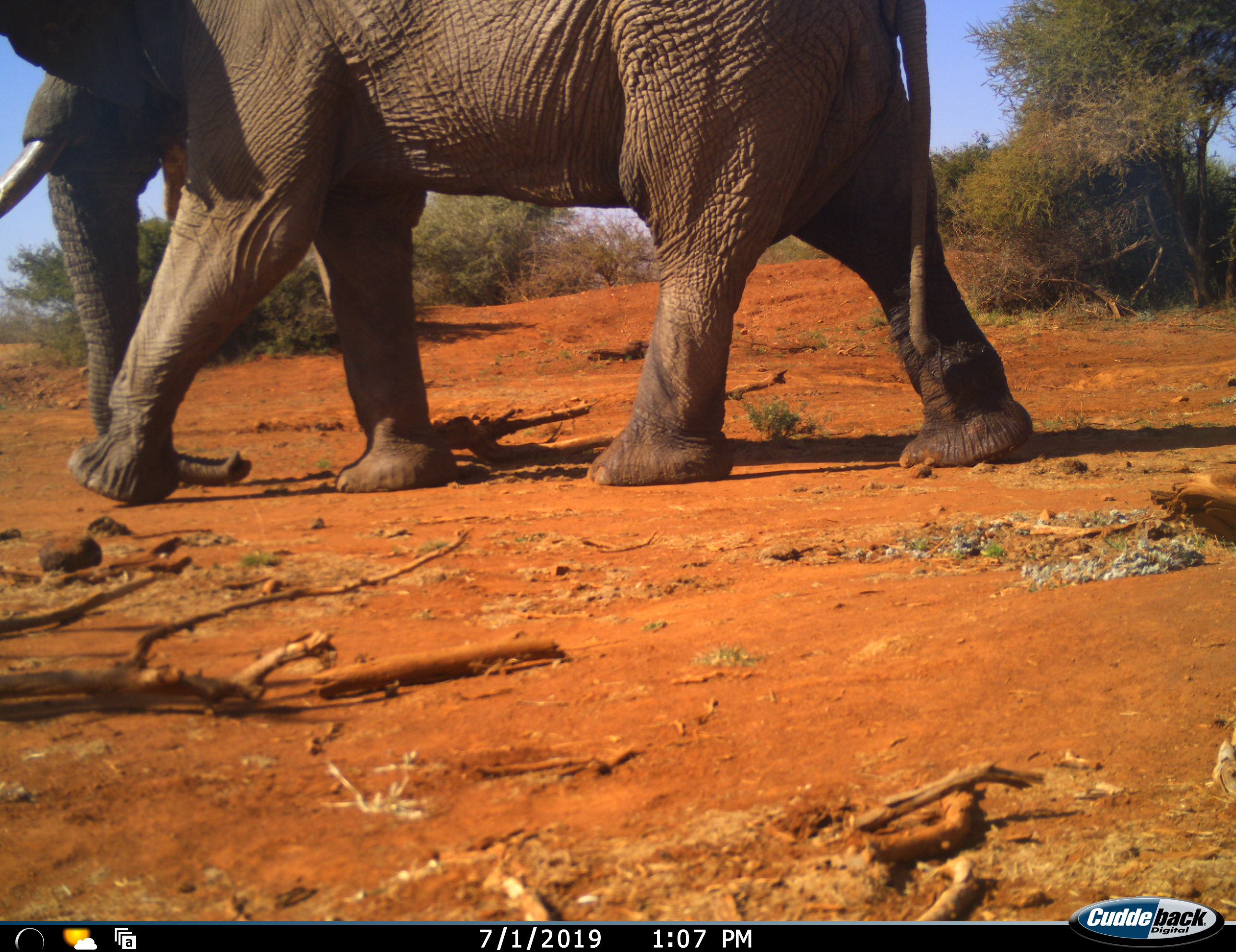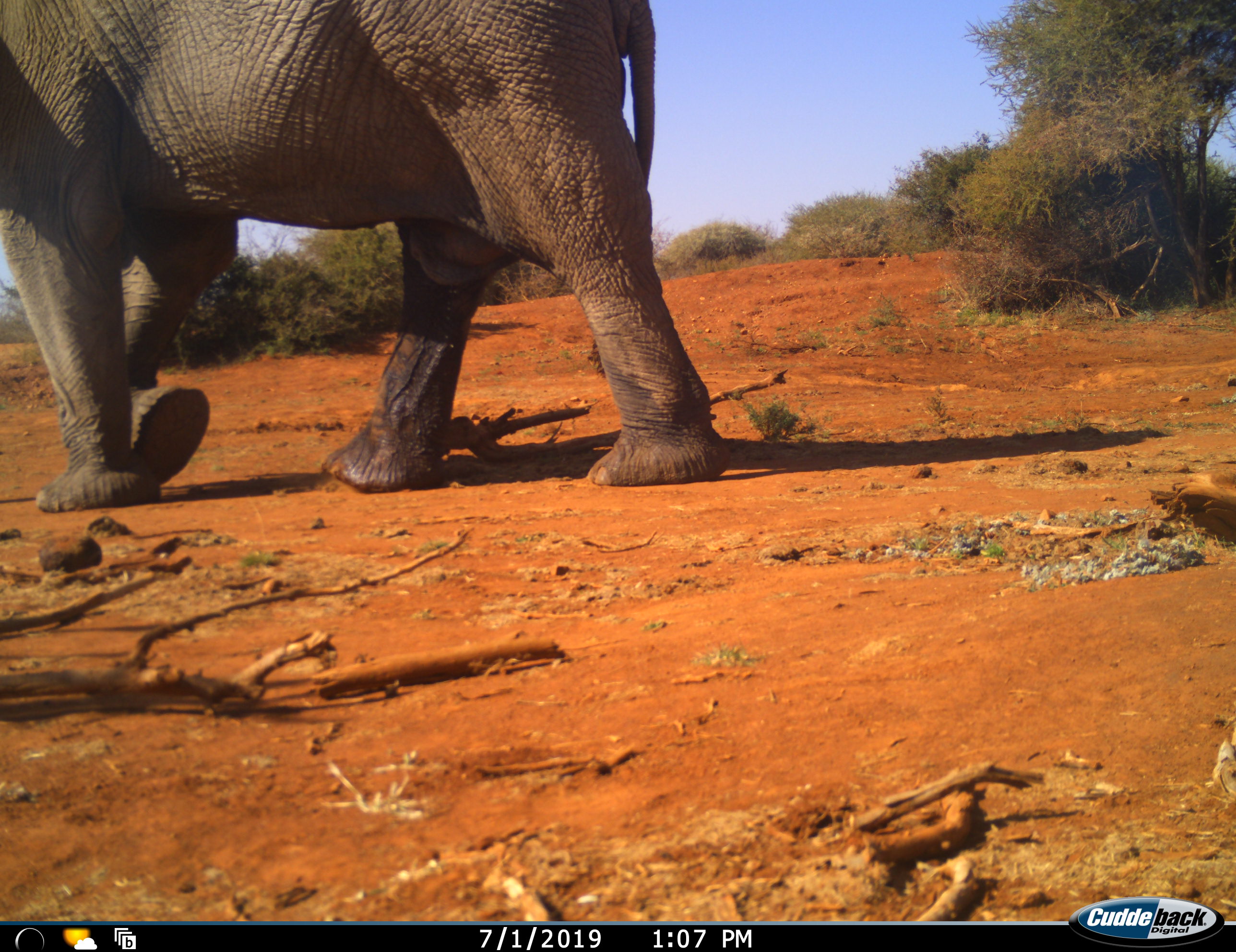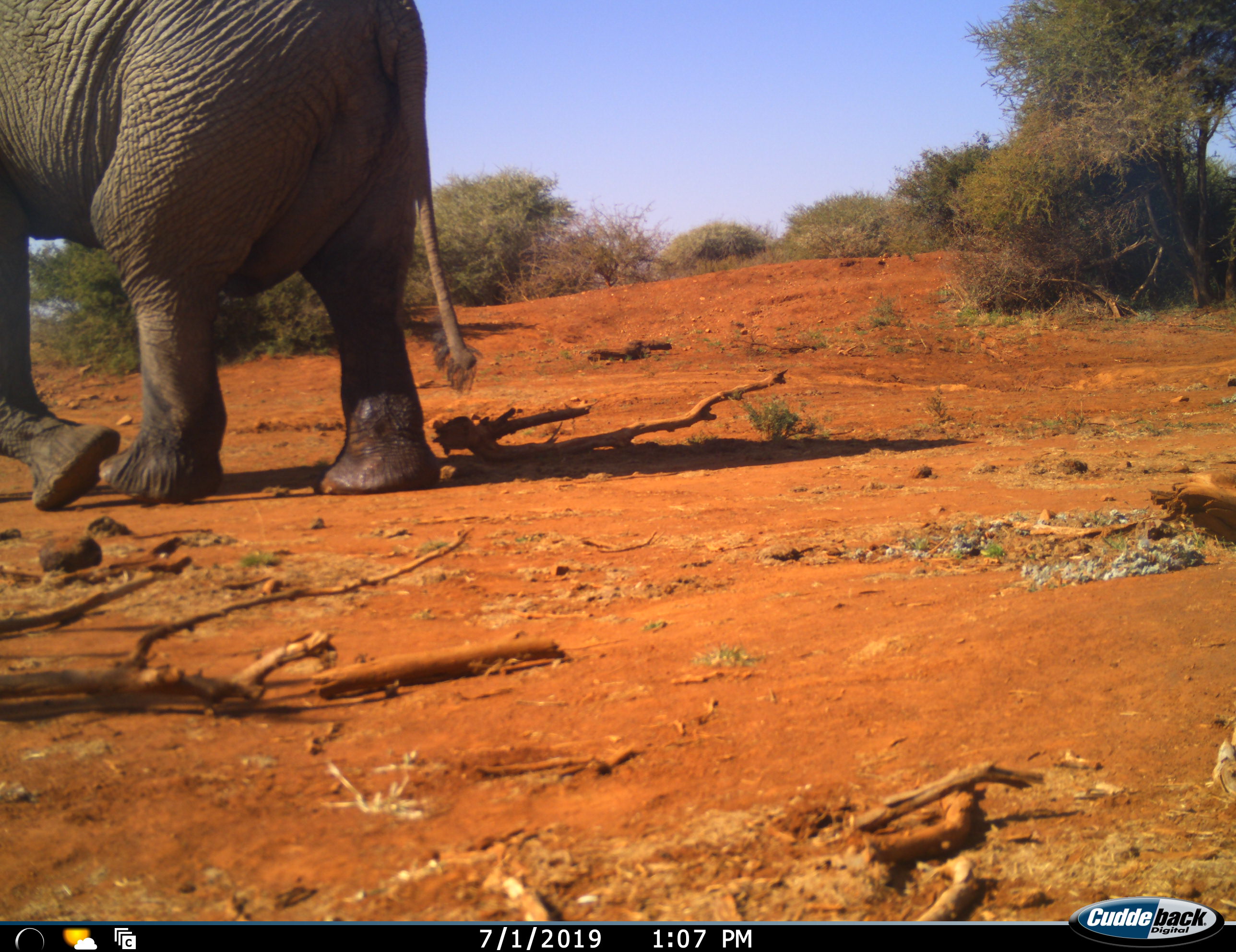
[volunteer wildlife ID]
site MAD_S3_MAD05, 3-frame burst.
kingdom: Animalia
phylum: Chordata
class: Mammalia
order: Proboscidea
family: Elephantidae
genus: Loxodonta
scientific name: Loxodonta africana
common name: african bush elephant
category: elephant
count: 1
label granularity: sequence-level